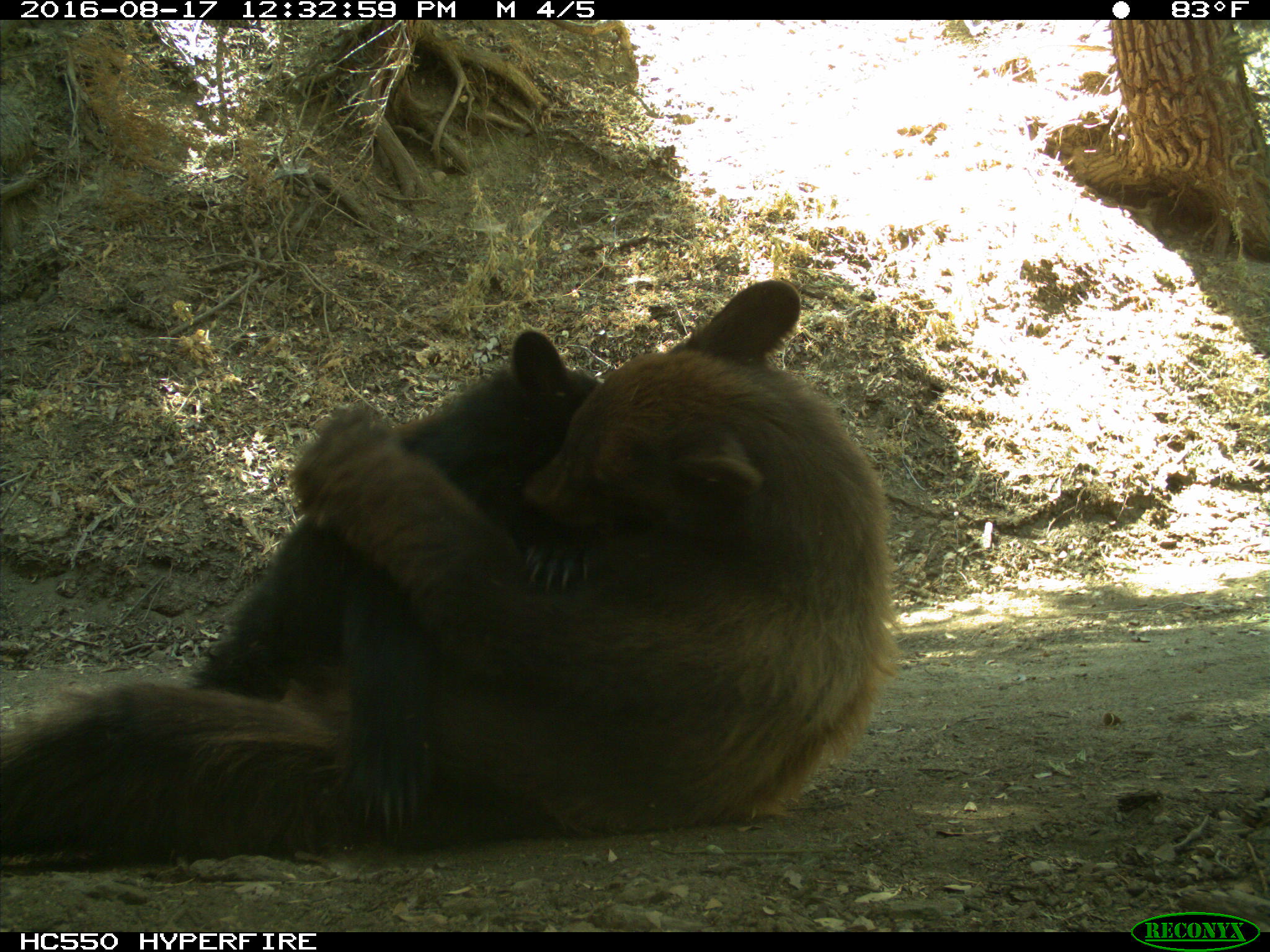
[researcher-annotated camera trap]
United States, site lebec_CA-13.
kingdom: Animalia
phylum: Chordata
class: Mammalia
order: Carnivora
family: Ursidae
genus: Ursus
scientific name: Ursus americanus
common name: american black bear